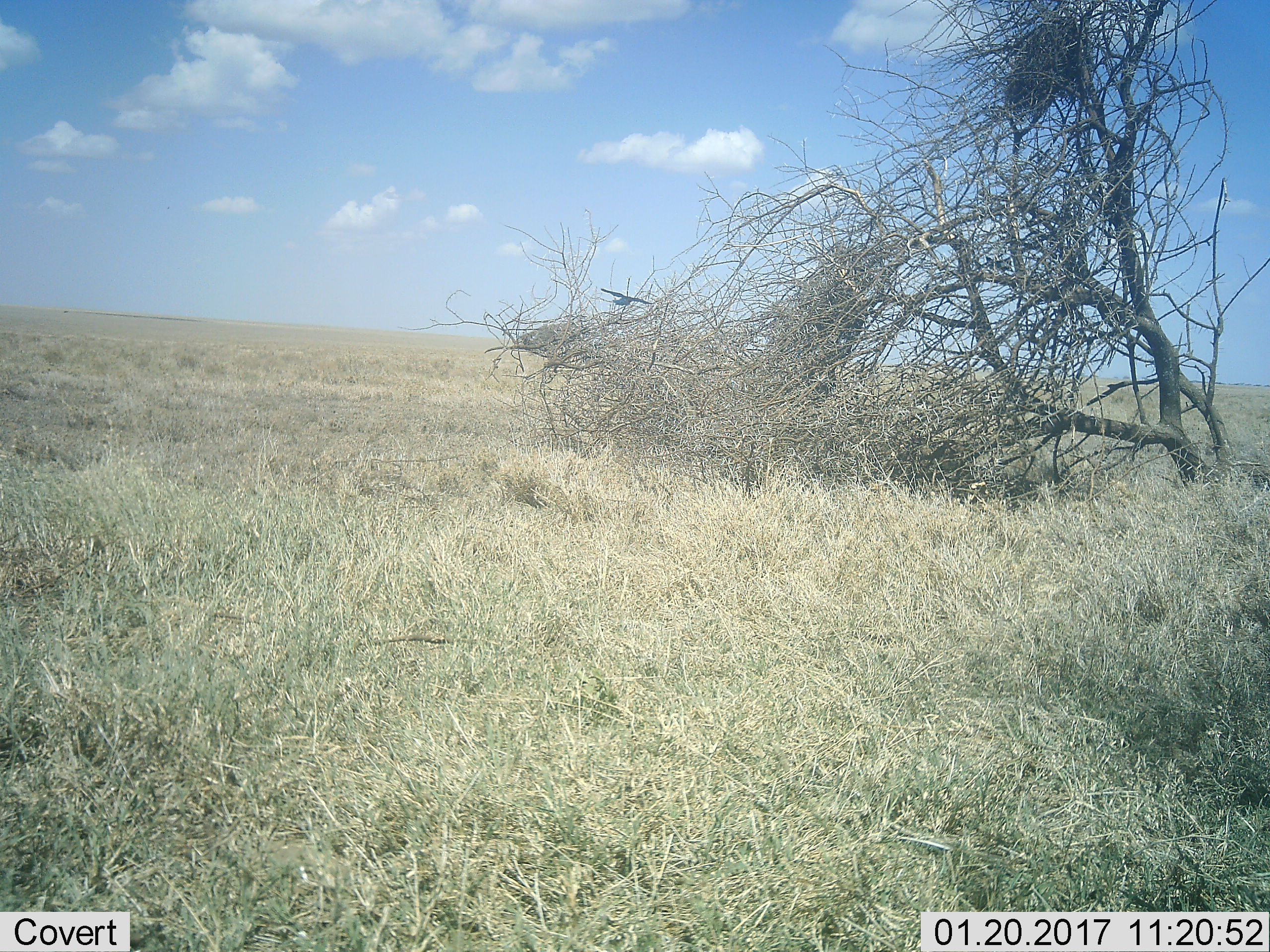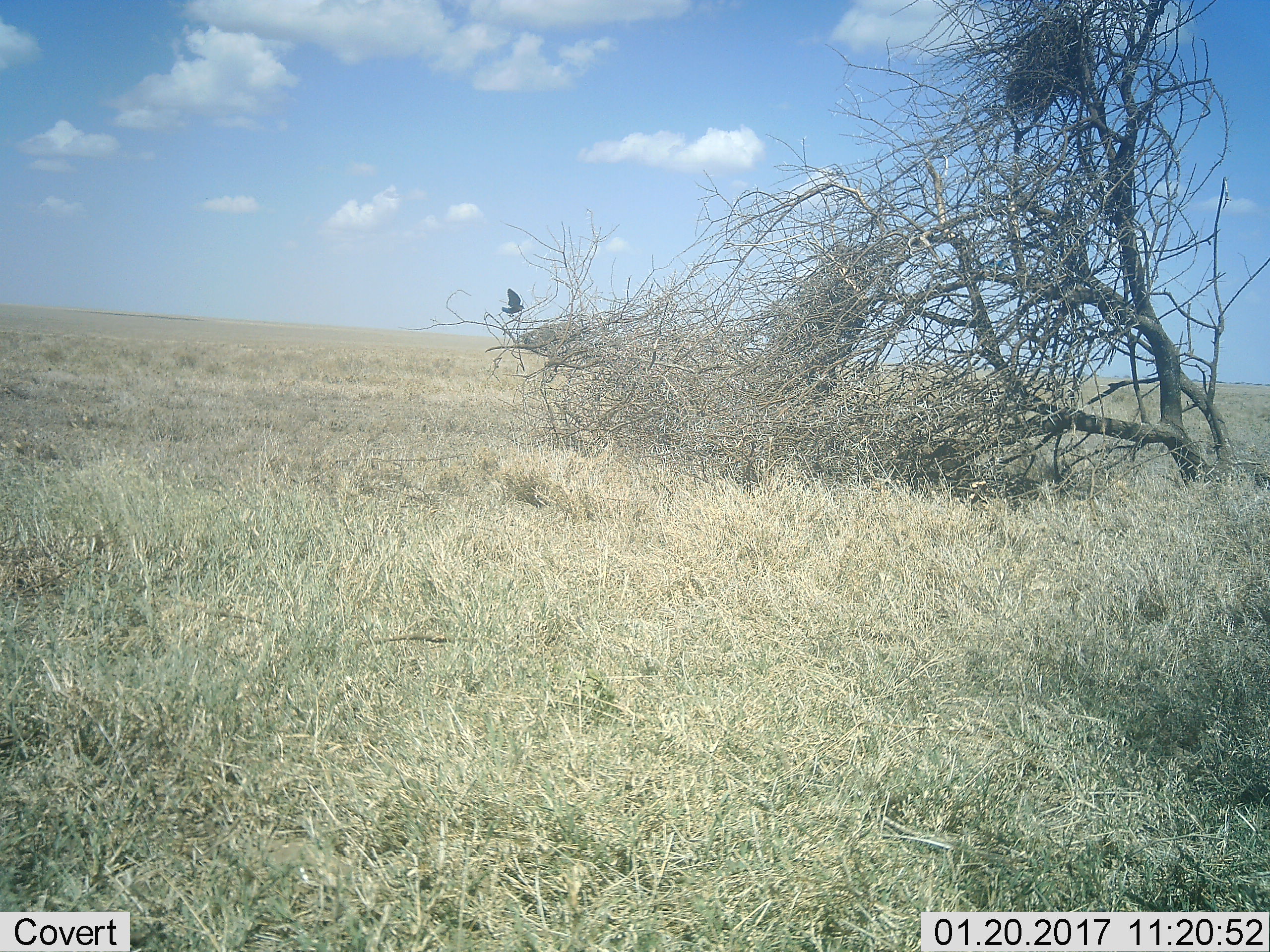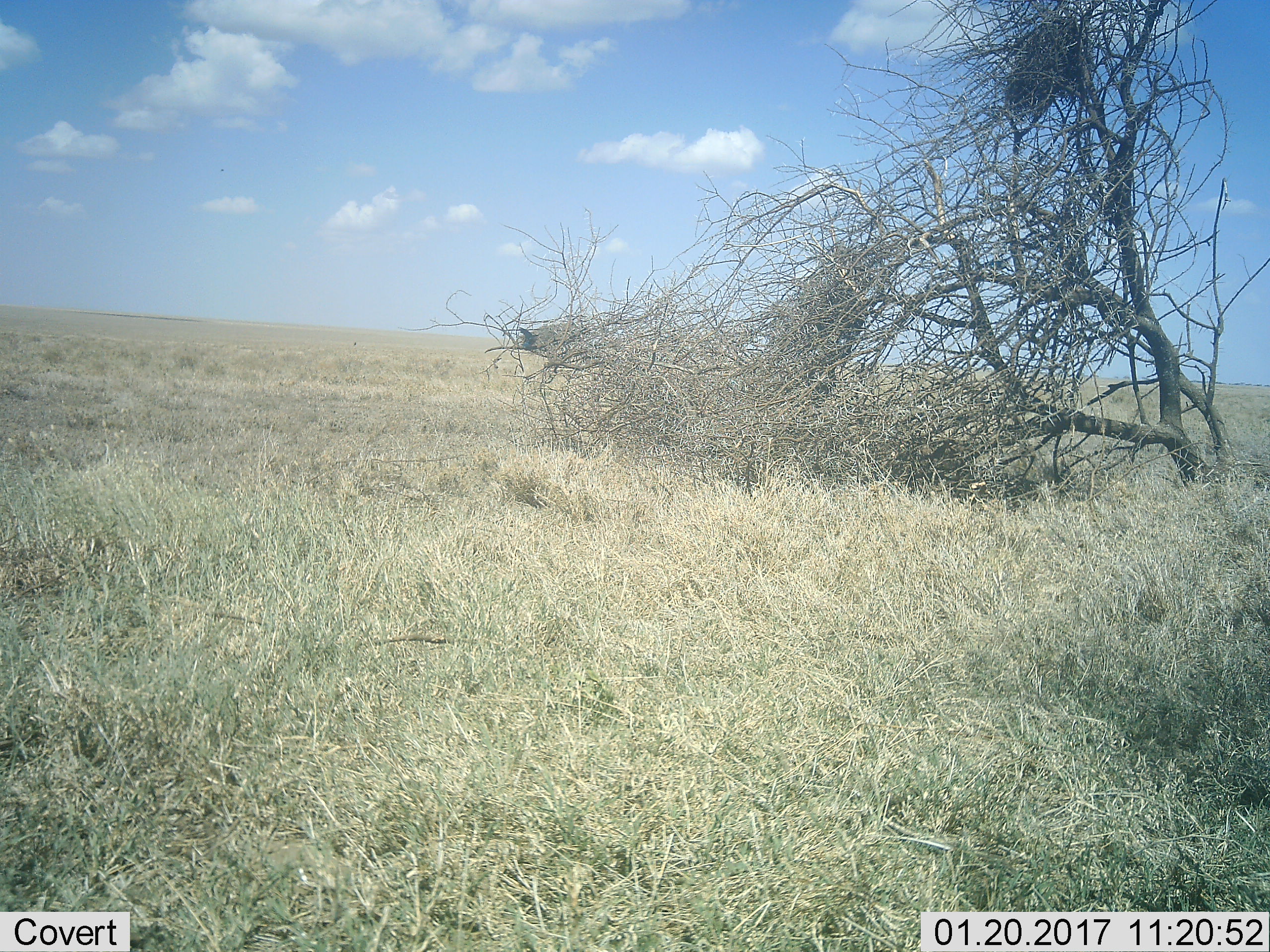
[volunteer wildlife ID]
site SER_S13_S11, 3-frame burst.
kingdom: Animalia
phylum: Chordata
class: Aves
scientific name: Aves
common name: bird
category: birdother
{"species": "birdother (bird) (Aves)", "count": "1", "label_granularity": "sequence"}